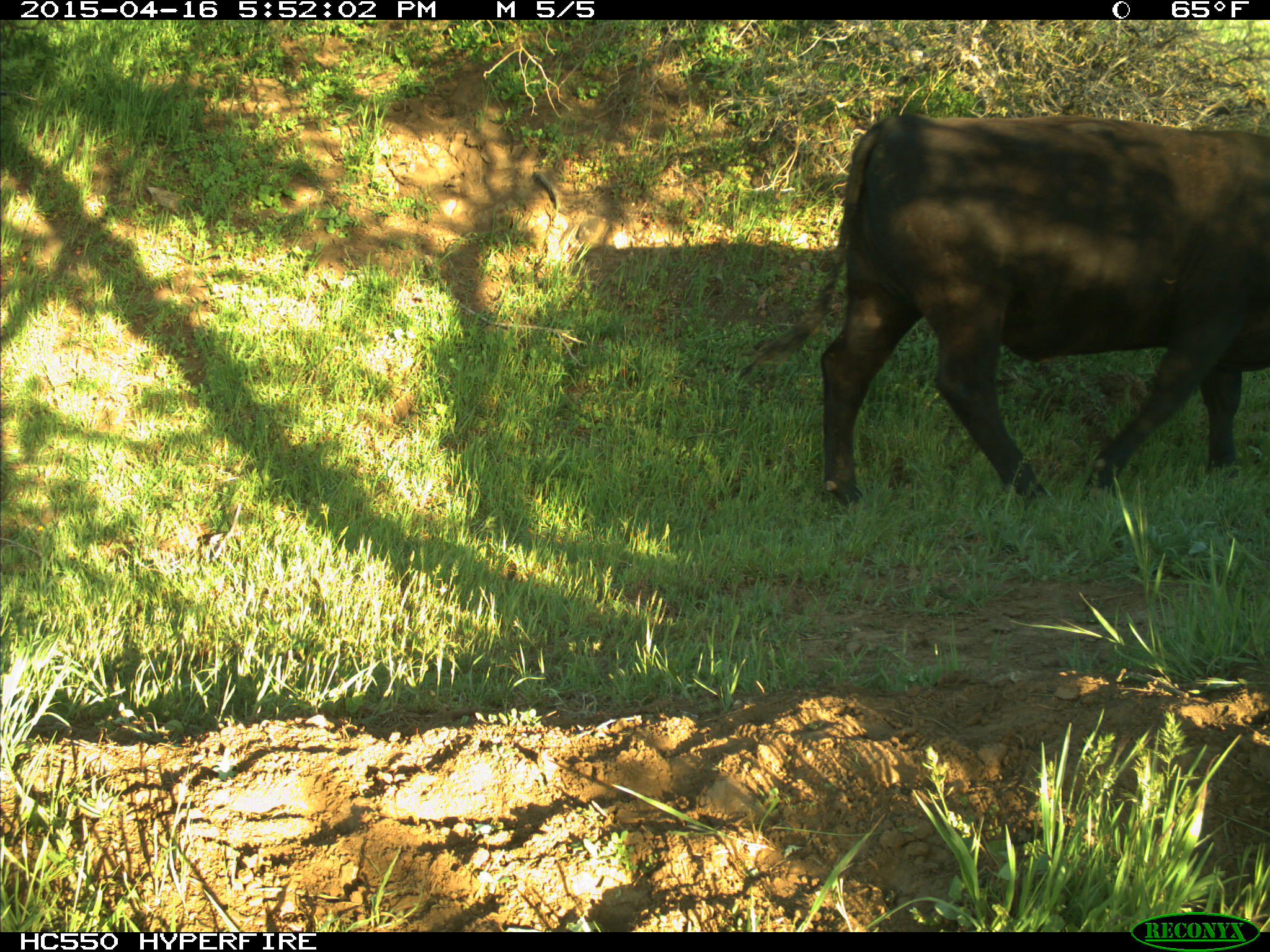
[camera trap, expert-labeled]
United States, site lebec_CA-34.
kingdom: Animalia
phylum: Chordata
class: Mammalia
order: Artiodactyla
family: Bovidae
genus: Bos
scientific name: Bos taurus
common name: domestic cow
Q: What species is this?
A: Bos taurus (domestic cow).